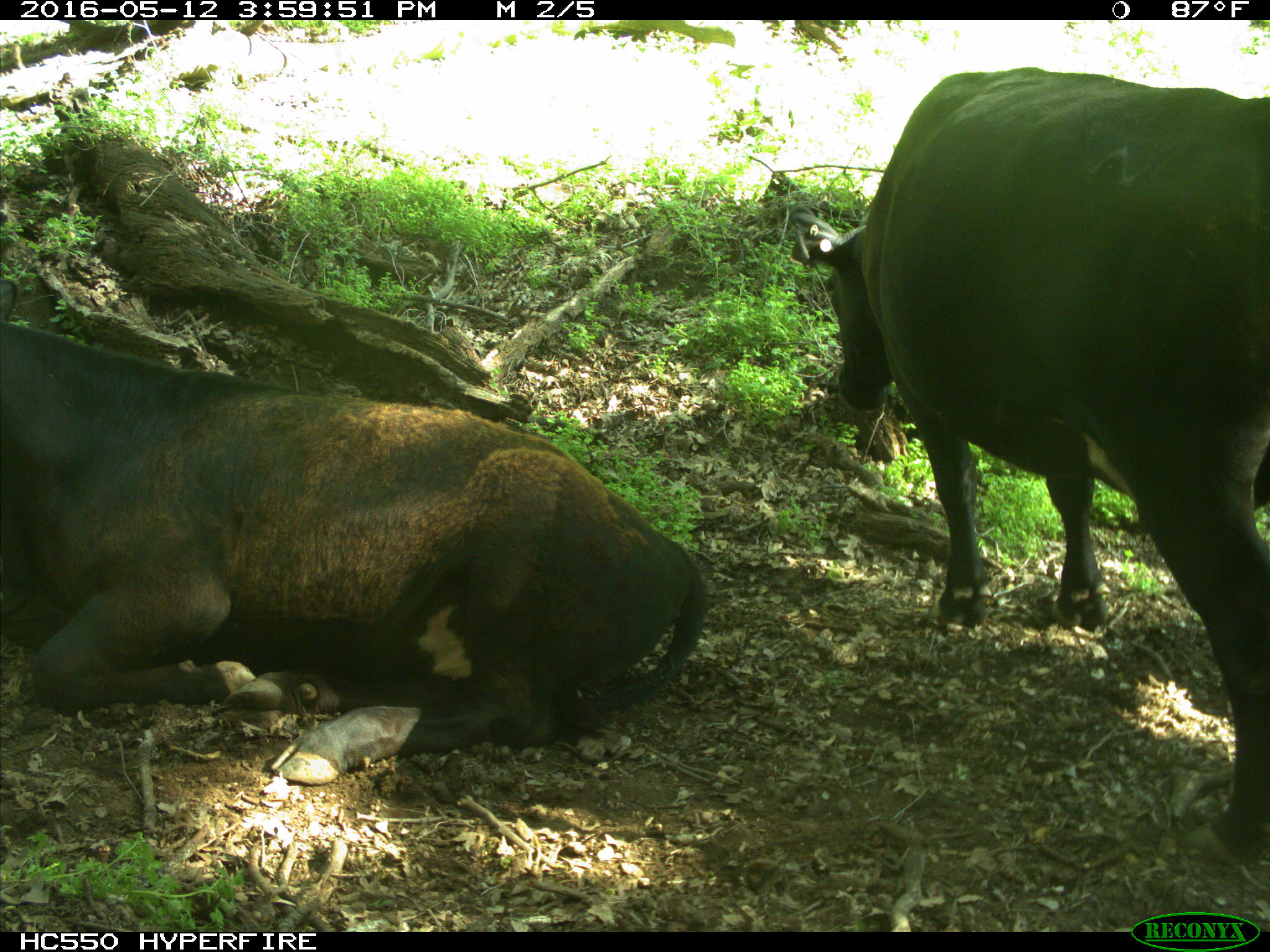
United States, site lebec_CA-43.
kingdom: Animalia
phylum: Chordata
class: Mammalia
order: Artiodactyla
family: Bovidae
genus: Bos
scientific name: Bos taurus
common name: domestic cow